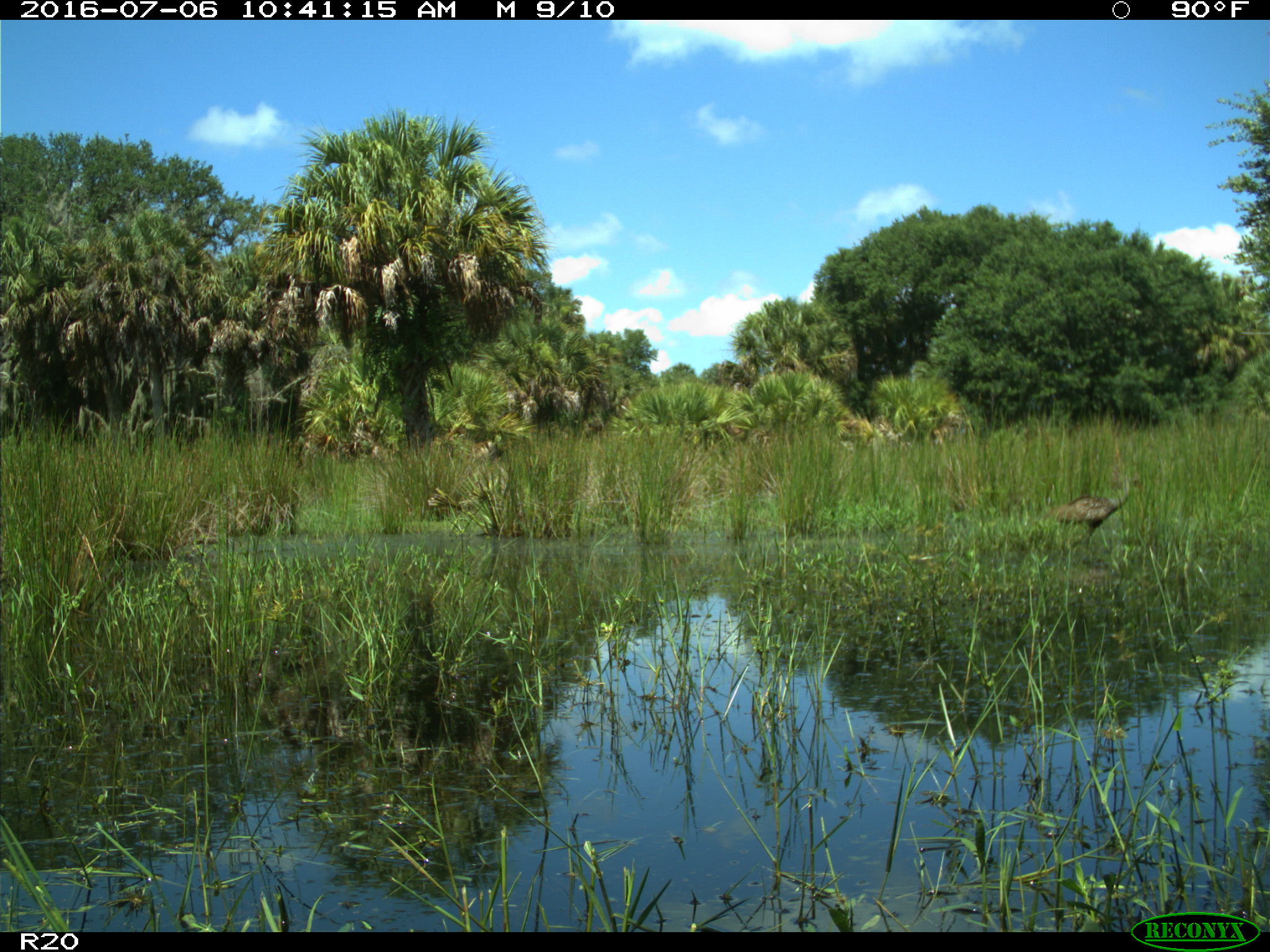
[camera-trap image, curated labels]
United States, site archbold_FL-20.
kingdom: Animalia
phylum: Chordata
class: Aves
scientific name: Aves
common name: birds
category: unidentified bird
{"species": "unidentified bird (birds) (Aves)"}